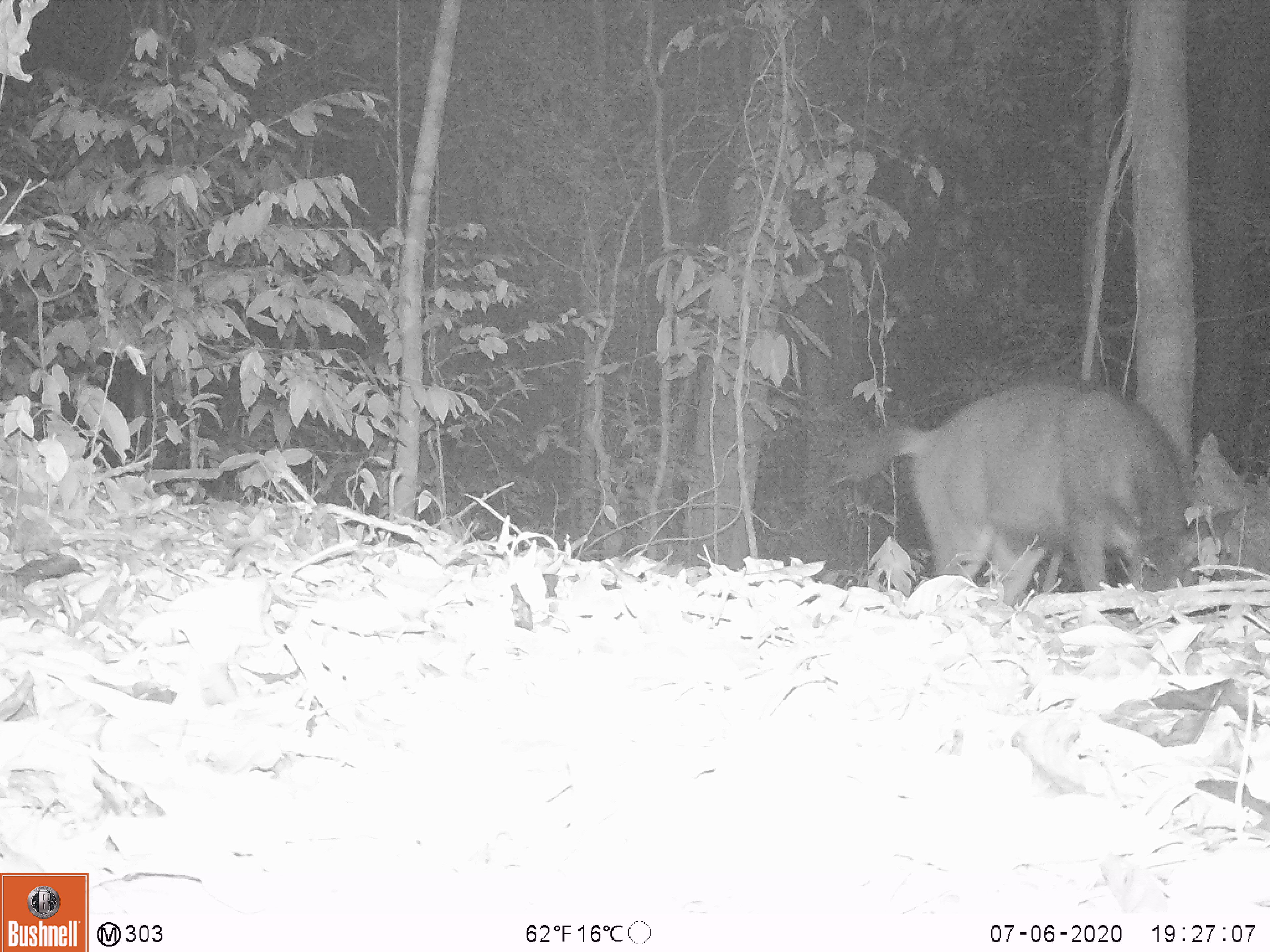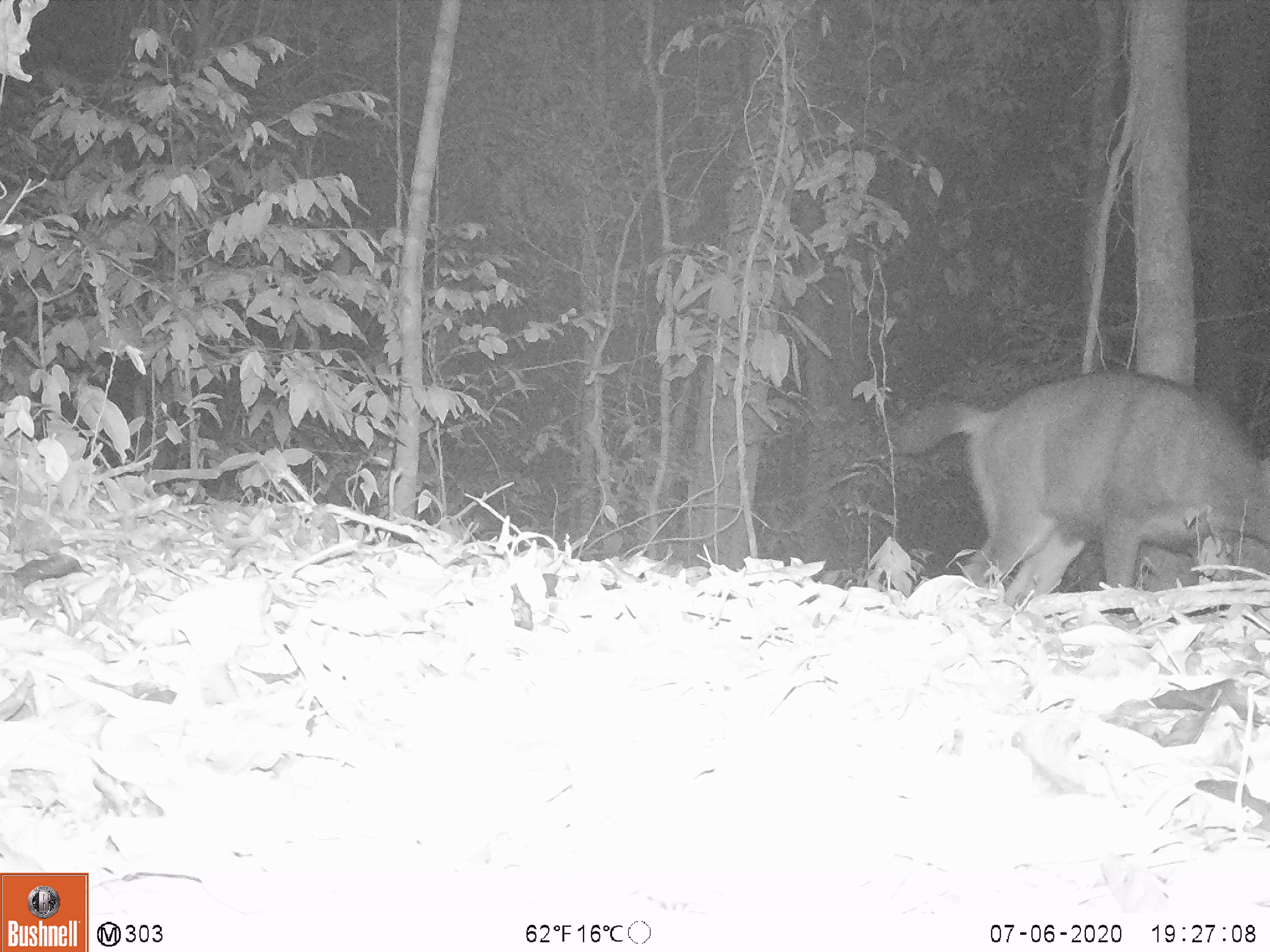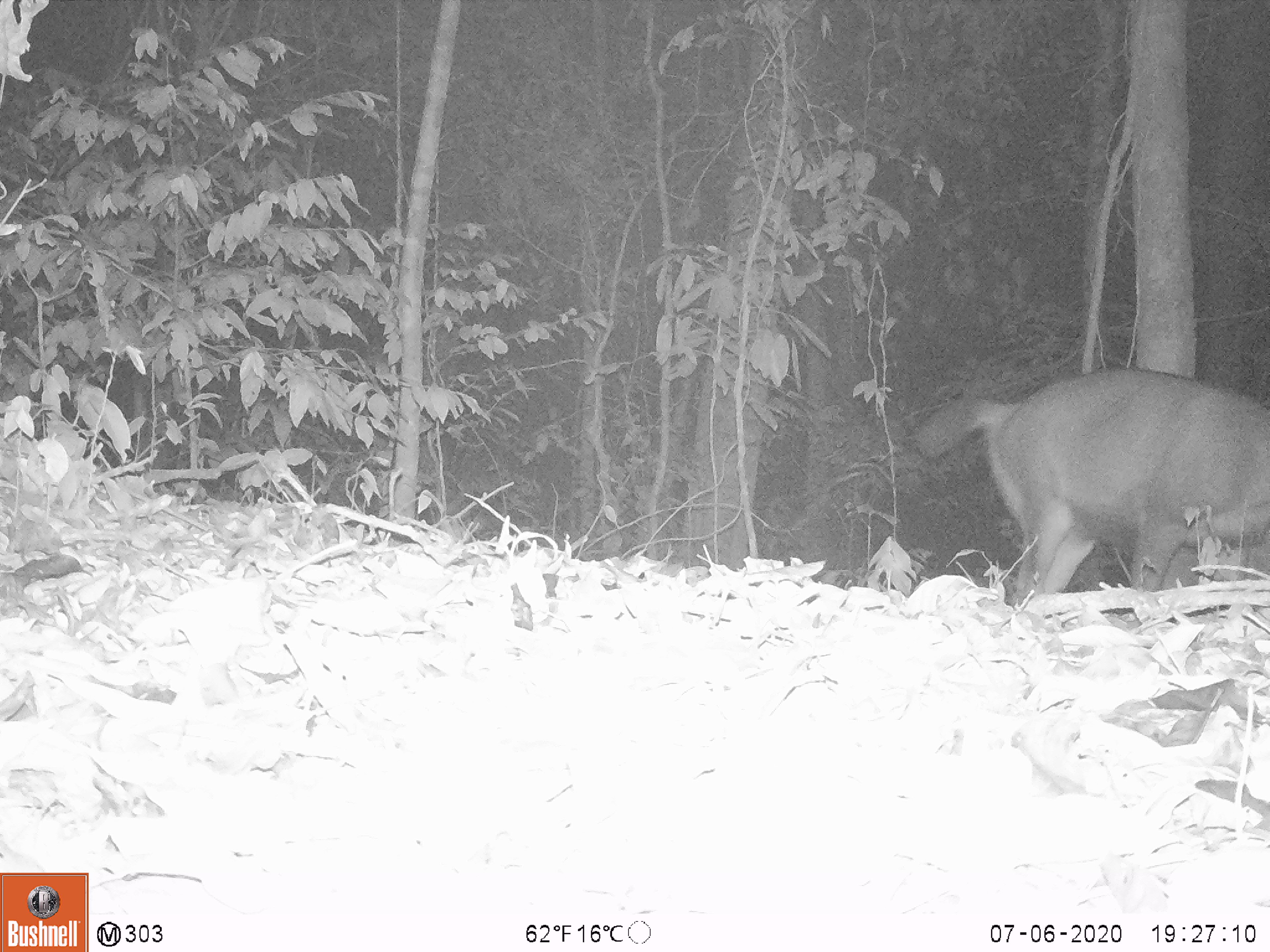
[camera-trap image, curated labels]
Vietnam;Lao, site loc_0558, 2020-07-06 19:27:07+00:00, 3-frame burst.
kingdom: Animalia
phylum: Chordata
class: Mammalia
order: Artiodactyla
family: Cervidae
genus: Rusa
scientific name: Rusa unicolor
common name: sambar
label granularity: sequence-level